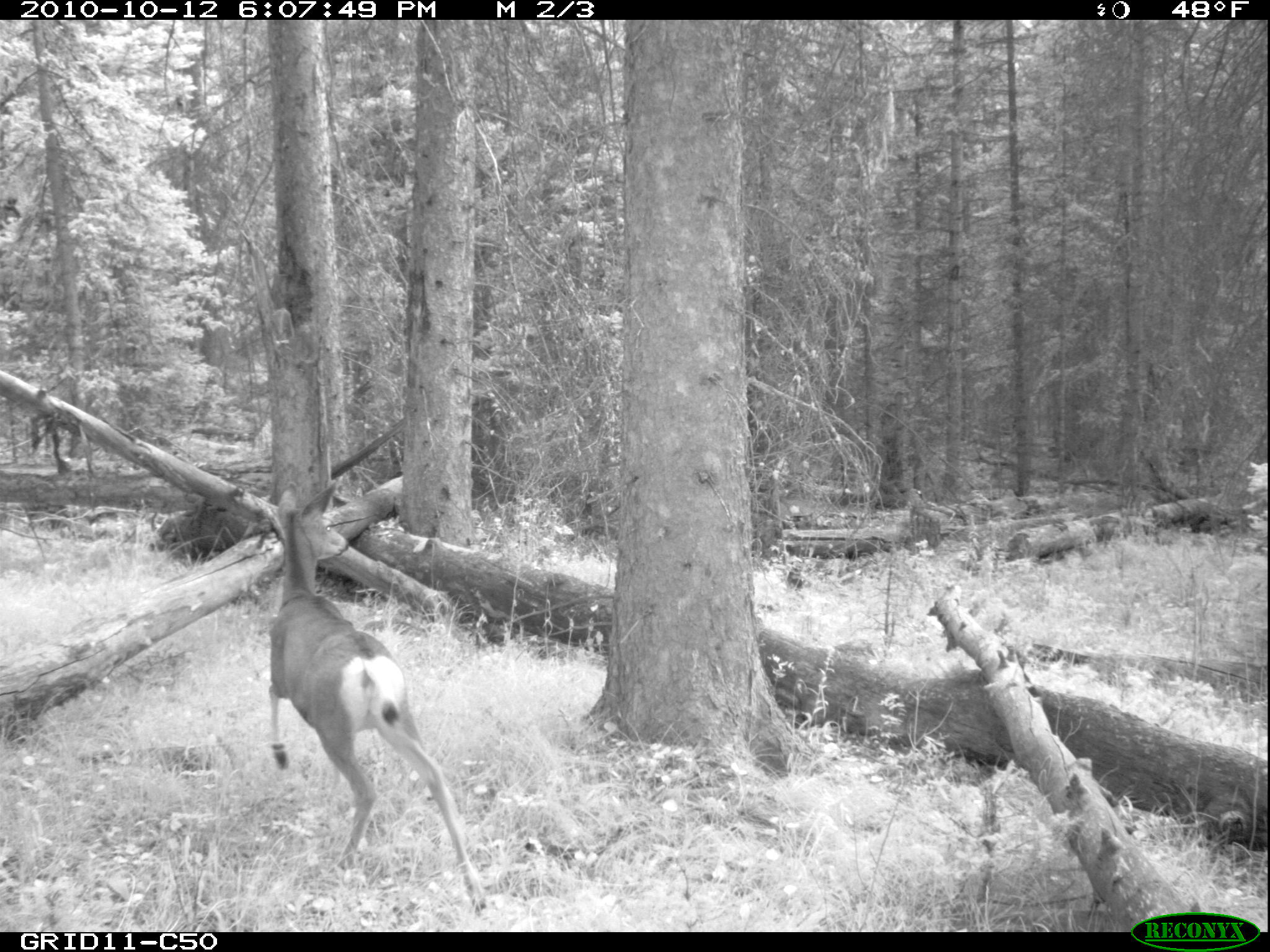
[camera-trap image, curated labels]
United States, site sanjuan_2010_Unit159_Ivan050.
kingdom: Animalia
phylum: Chordata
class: Mammalia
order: Artiodactyla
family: Cervidae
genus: Odocoileus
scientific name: Odocoileus hemionus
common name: mule deer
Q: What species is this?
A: Odocoileus hemionus (mule deer).